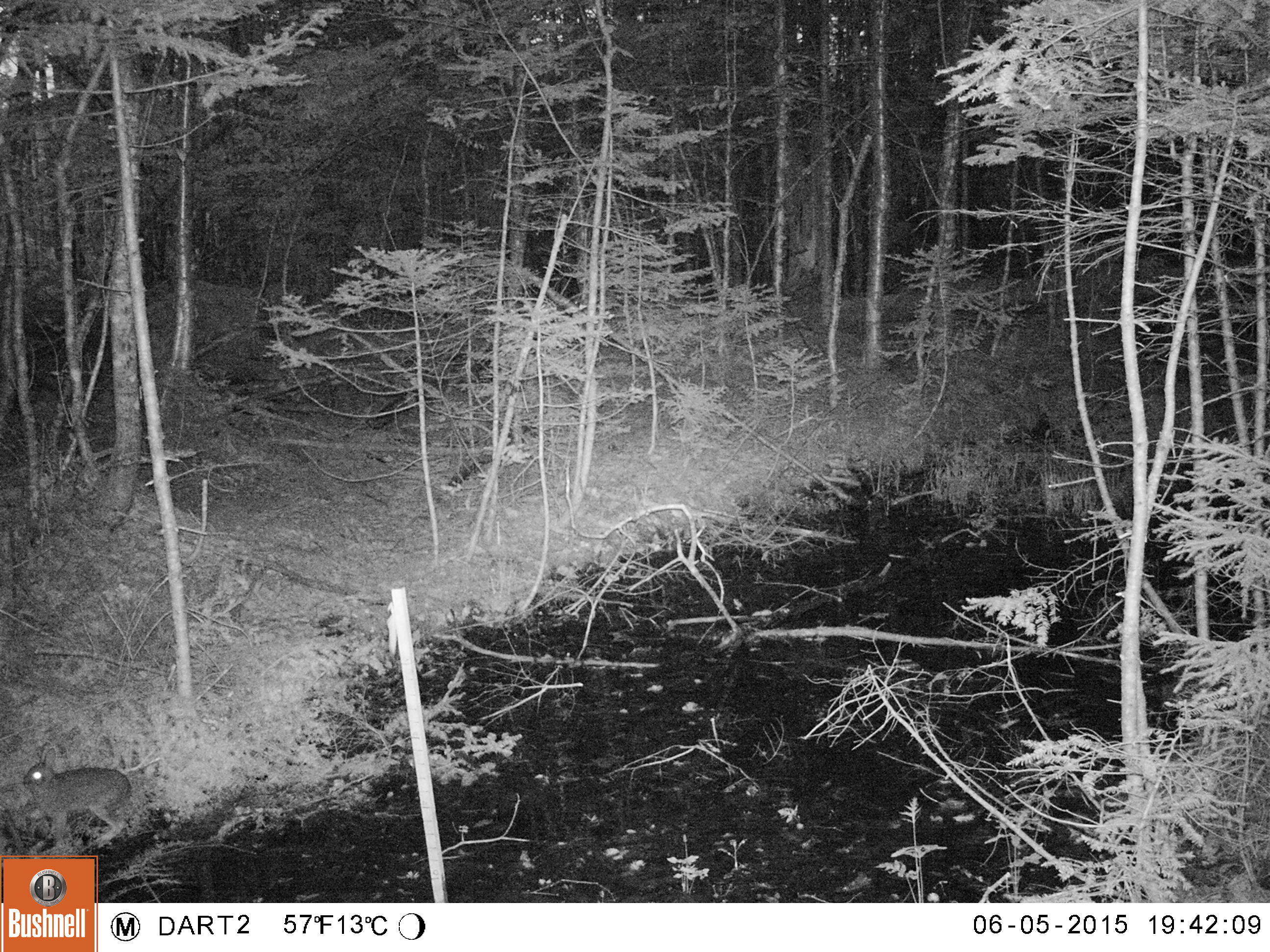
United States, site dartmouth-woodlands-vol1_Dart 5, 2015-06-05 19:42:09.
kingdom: Animalia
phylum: Chordata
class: Mammalia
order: Lagomorpha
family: Leporidae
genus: Lepus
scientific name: Lepus americanus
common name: snowshoe hare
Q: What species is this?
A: Snowshoe hare (Lepus americanus).